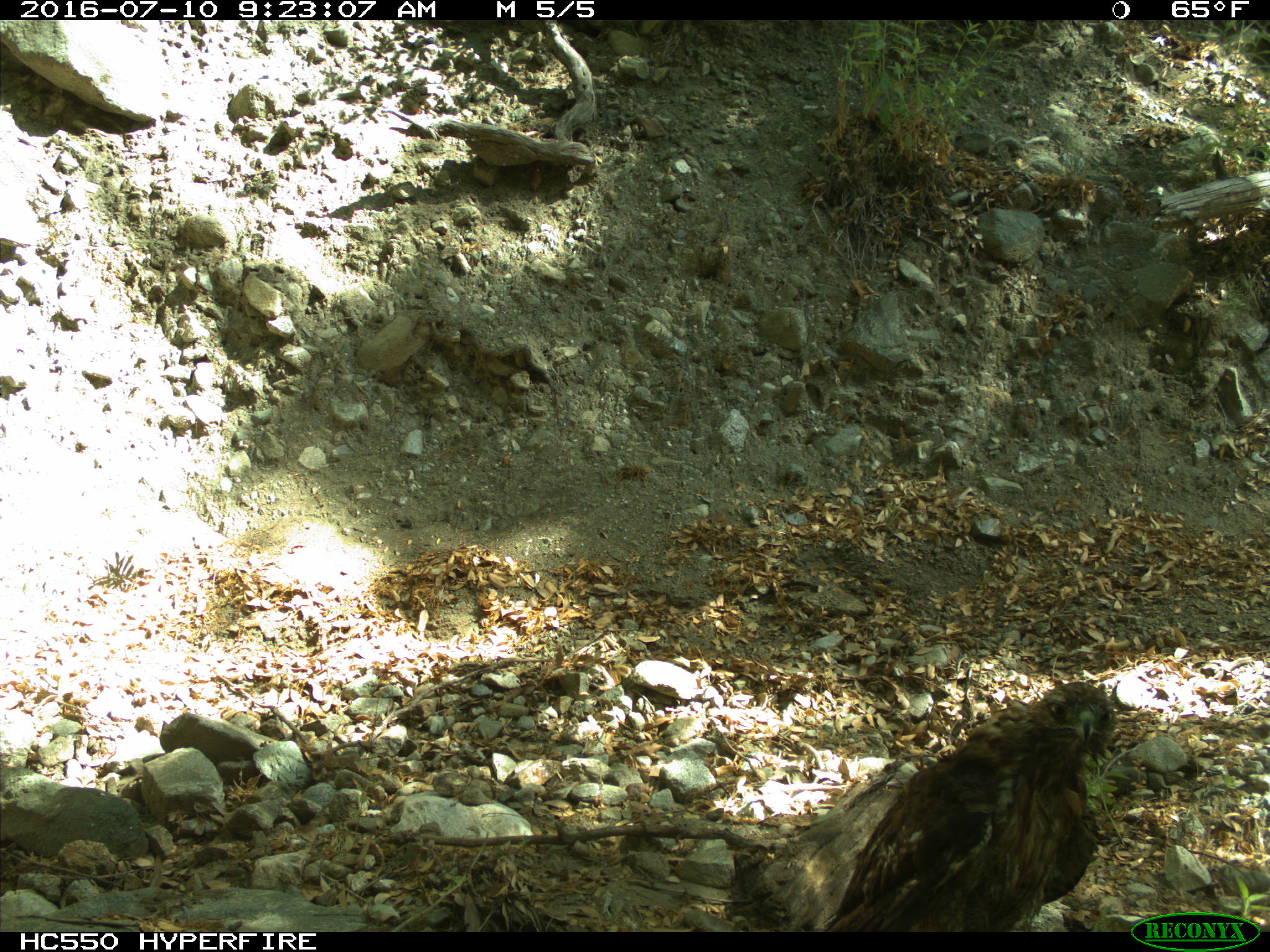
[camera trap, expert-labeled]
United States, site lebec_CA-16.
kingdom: Animalia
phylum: Chordata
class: Aves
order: Accipitriformes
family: Accipitridae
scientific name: Accipitridae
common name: acciptirids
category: unidentified accipitrid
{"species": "unidentified accipitrid (acciptirids) (Accipitridae)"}